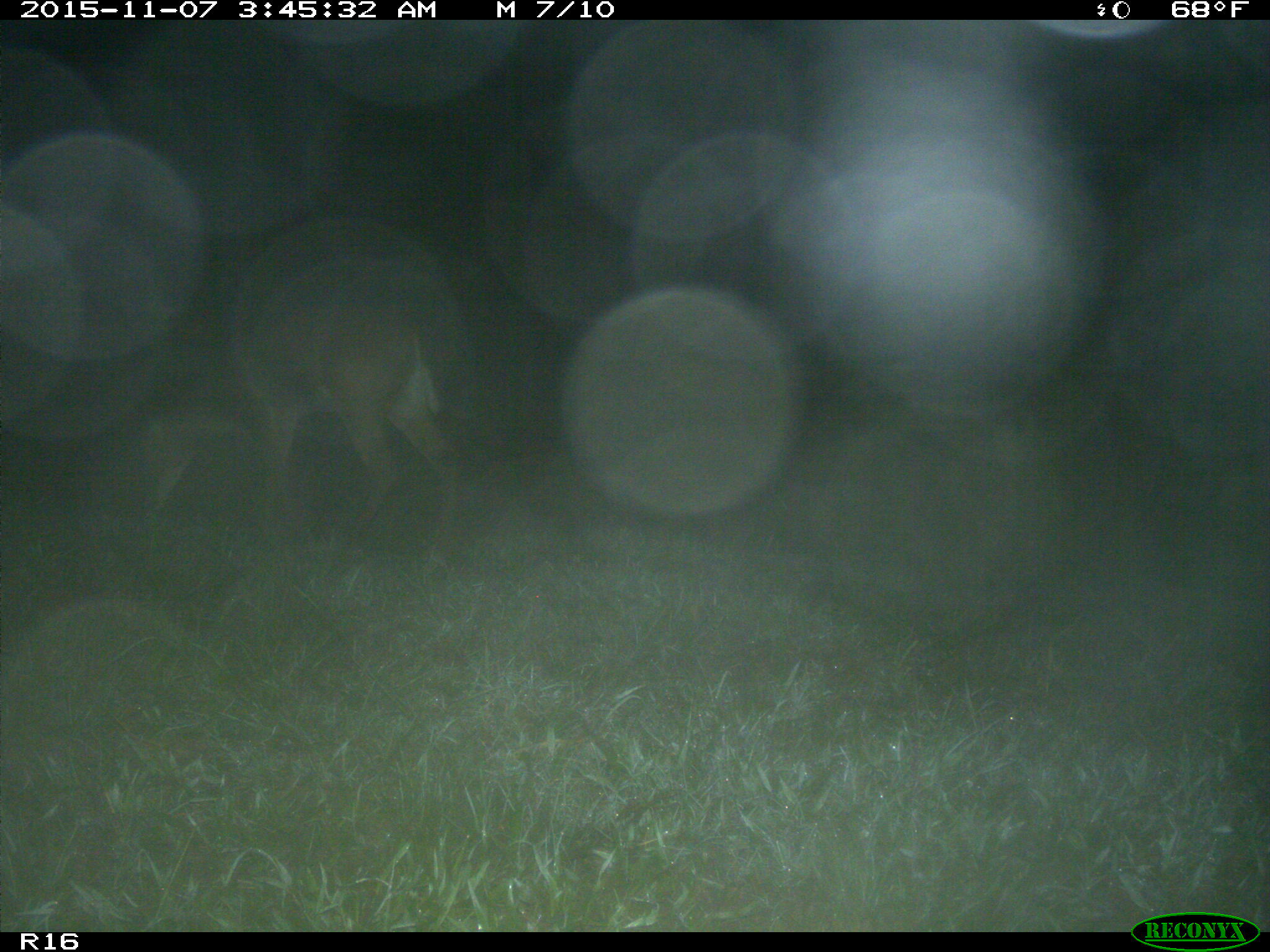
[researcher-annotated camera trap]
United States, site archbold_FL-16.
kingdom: Animalia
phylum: Chordata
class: Mammalia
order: Artiodactyla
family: Cervidae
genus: Odocoileus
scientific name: Odocoileus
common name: deer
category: unidentified deer